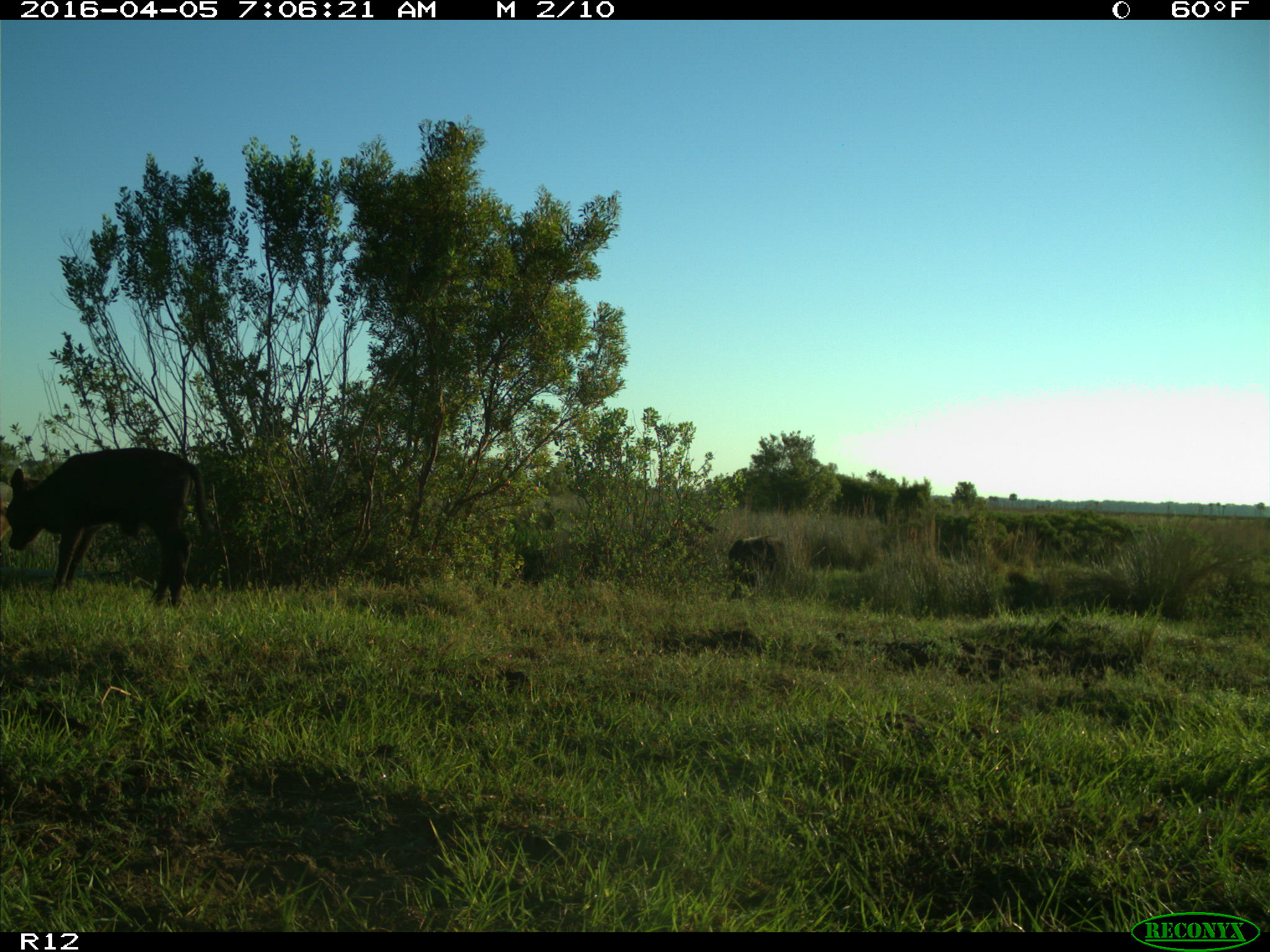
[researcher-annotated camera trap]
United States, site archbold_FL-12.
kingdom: Animalia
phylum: Chordata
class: Mammalia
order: Artiodactyla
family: Bovidae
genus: Bos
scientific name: Bos taurus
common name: domestic cow